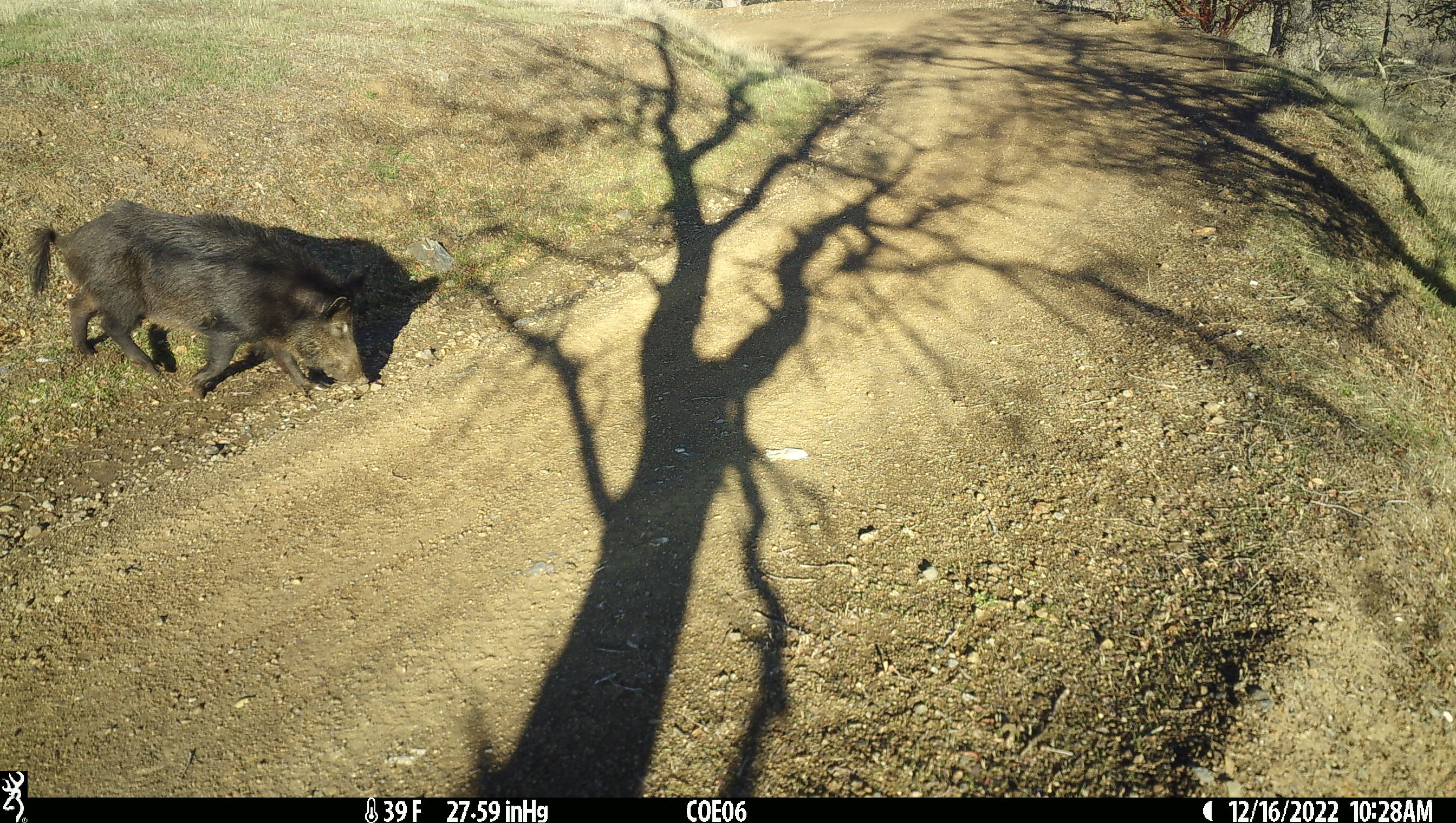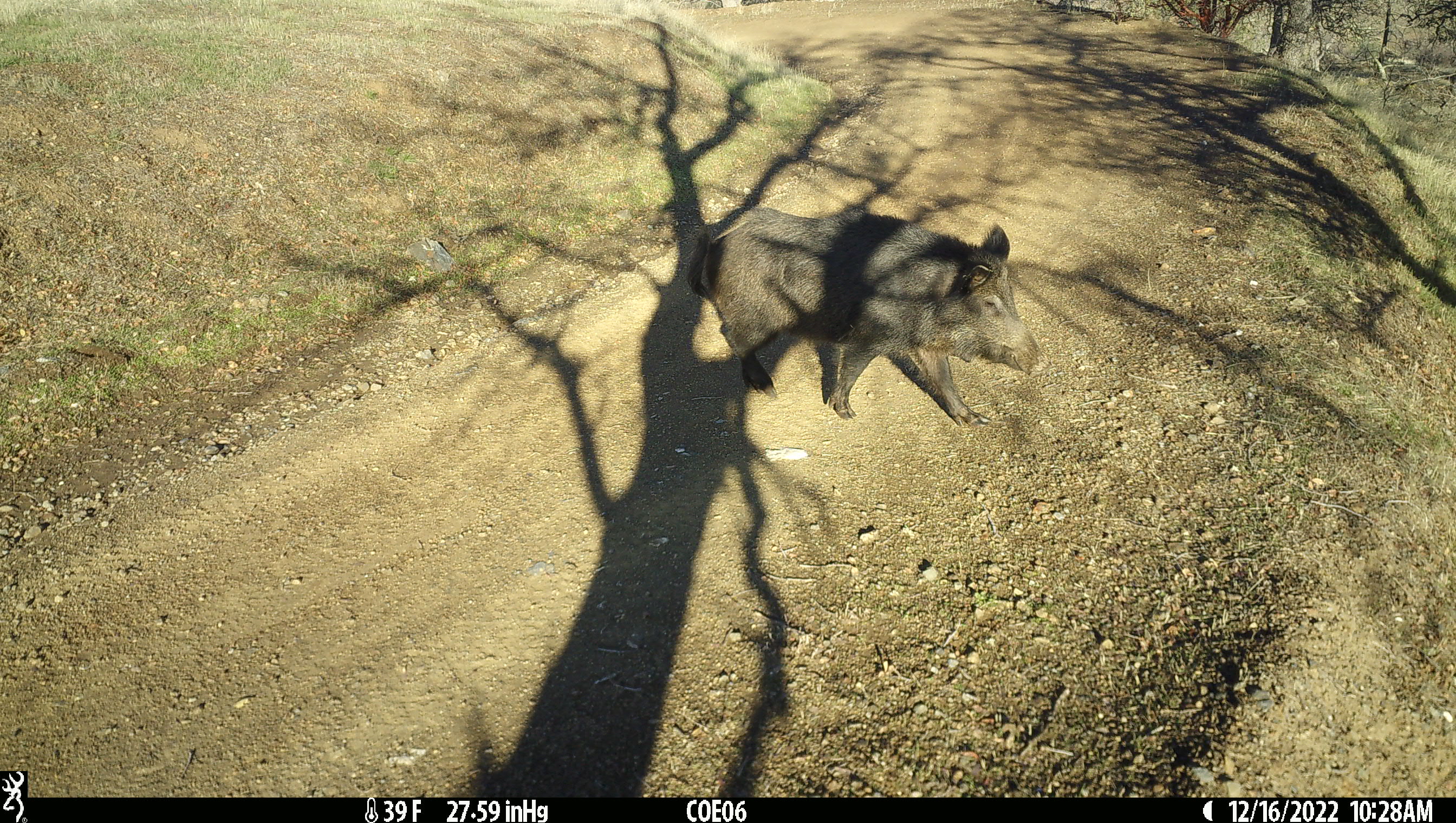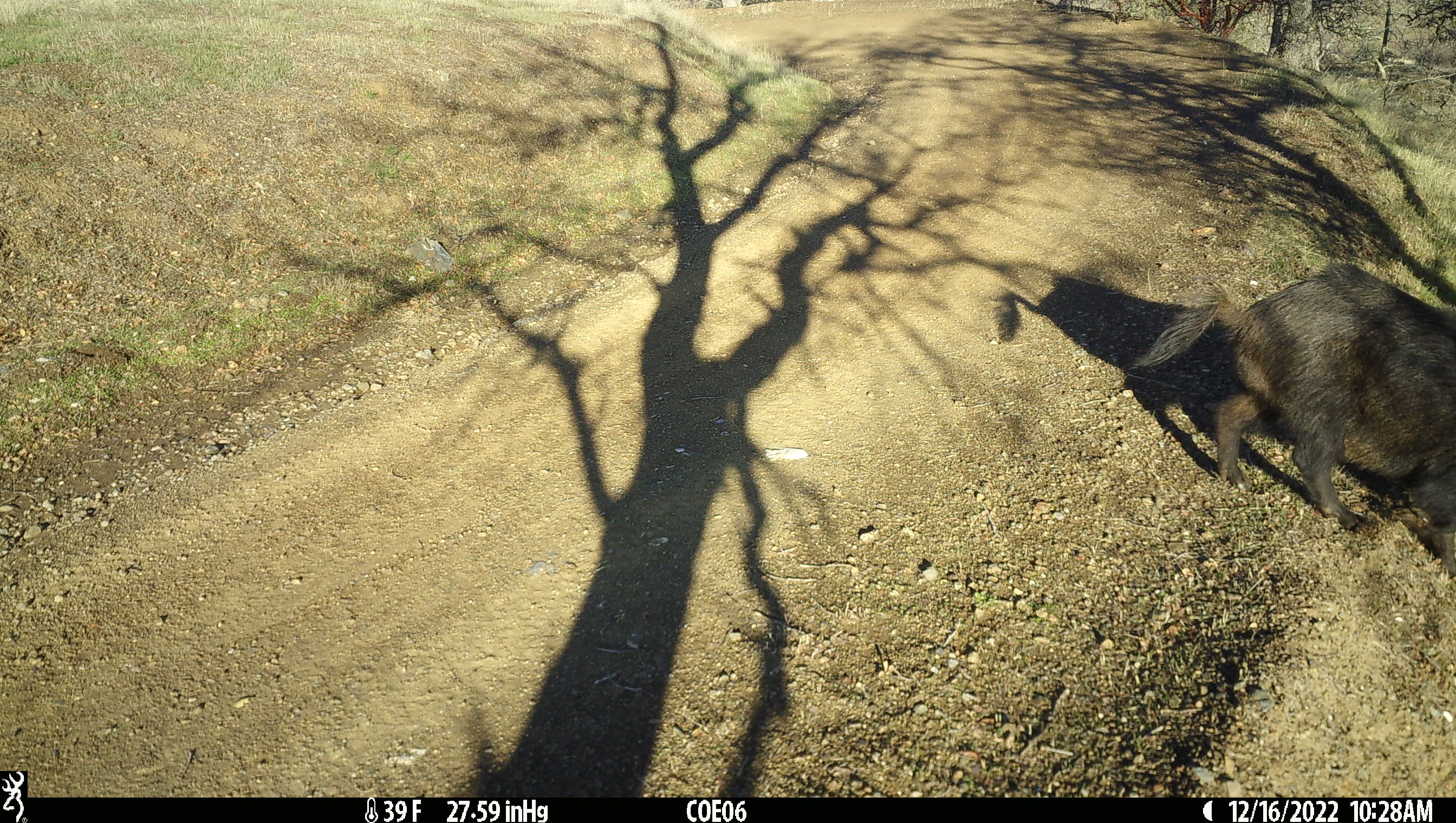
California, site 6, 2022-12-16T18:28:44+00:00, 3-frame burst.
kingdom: Animalia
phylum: Chordata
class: Mammalia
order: Artiodactyla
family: Suidae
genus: Sus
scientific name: Sus scrofa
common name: wild boar